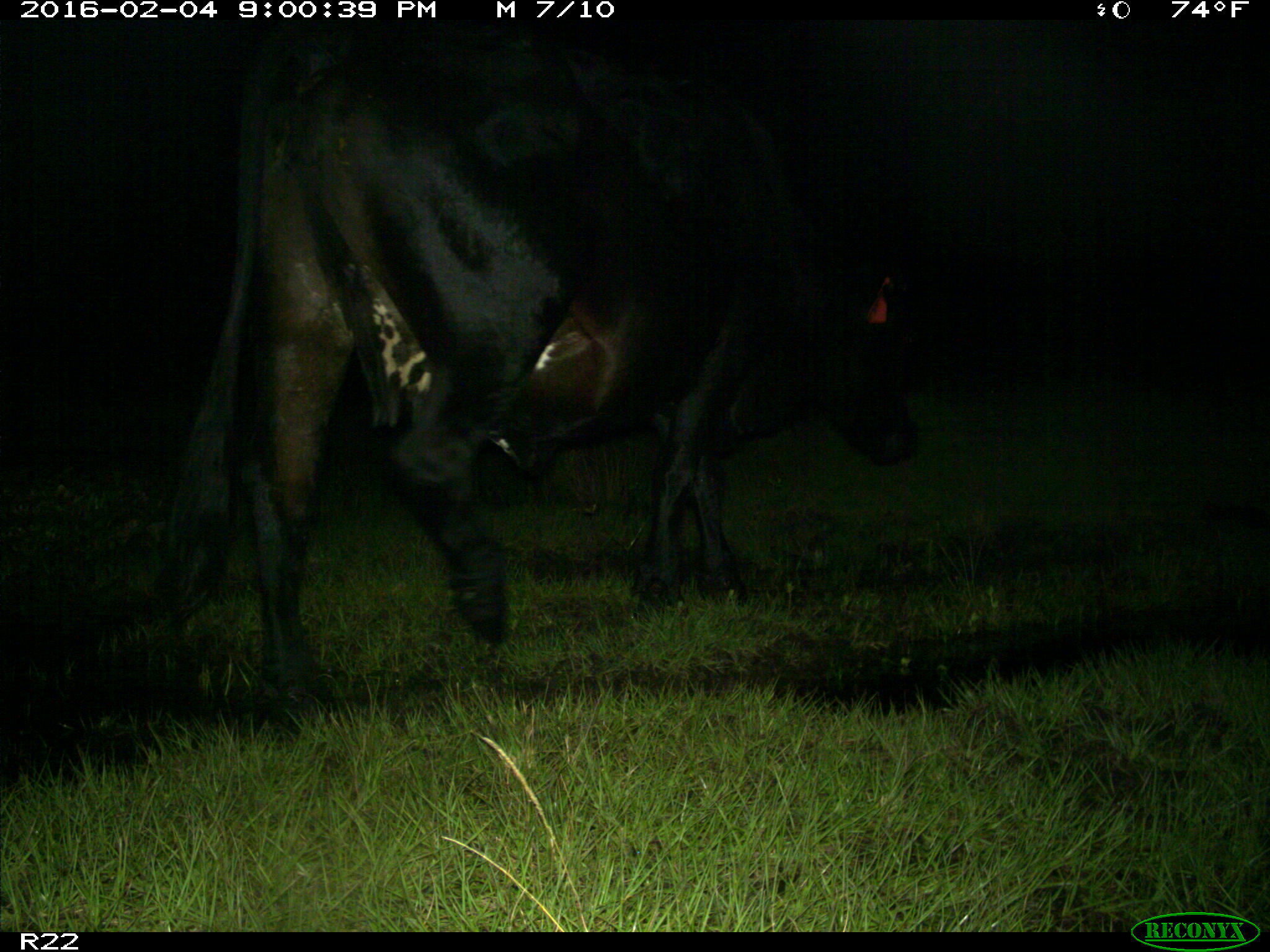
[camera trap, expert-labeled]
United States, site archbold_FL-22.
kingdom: Animalia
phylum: Chordata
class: Mammalia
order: Artiodactyla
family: Bovidae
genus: Bos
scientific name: Bos taurus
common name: domestic cow